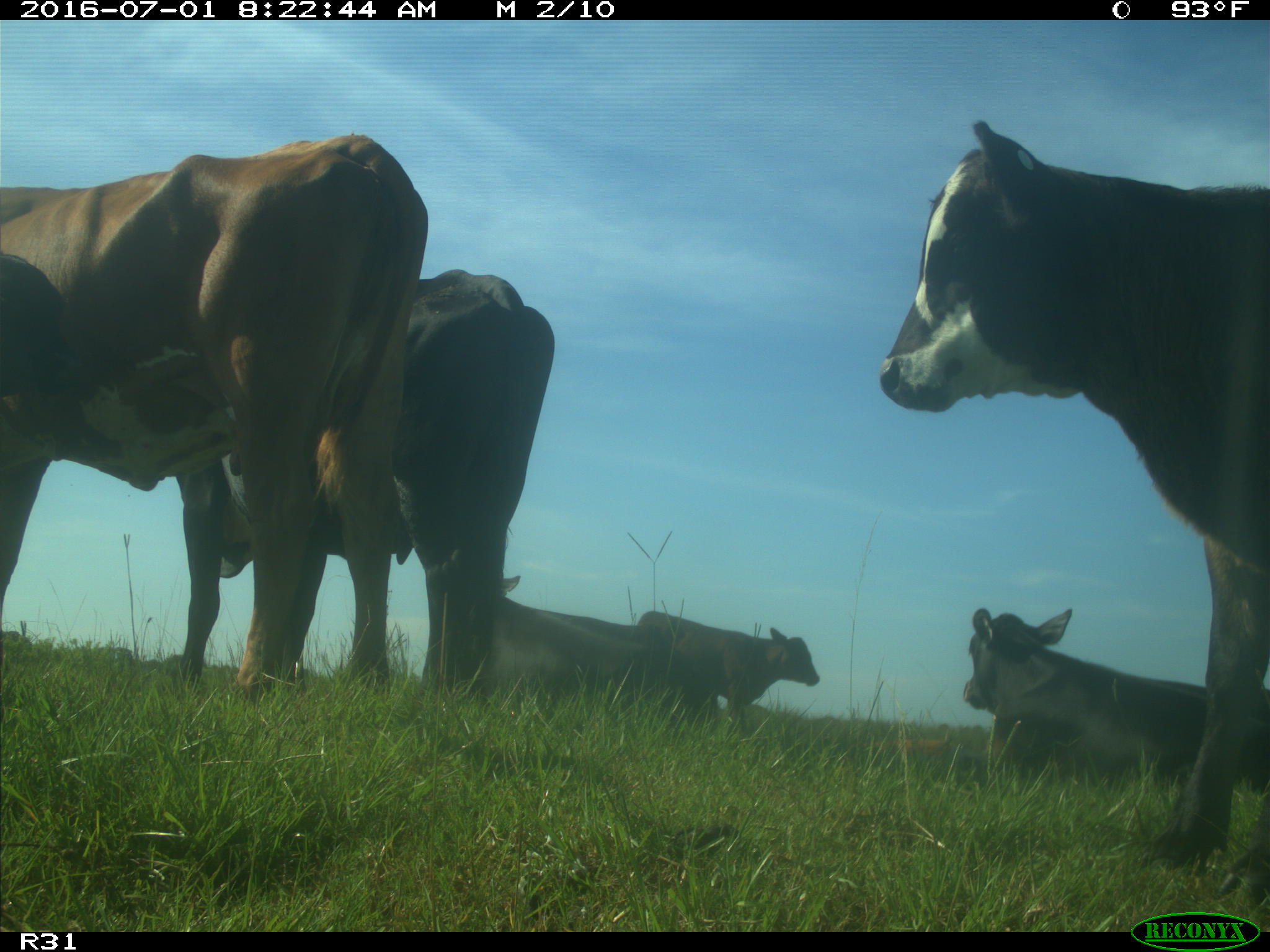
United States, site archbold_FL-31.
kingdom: Animalia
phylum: Chordata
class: Mammalia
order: Artiodactyla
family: Bovidae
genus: Bos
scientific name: Bos taurus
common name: domestic cow